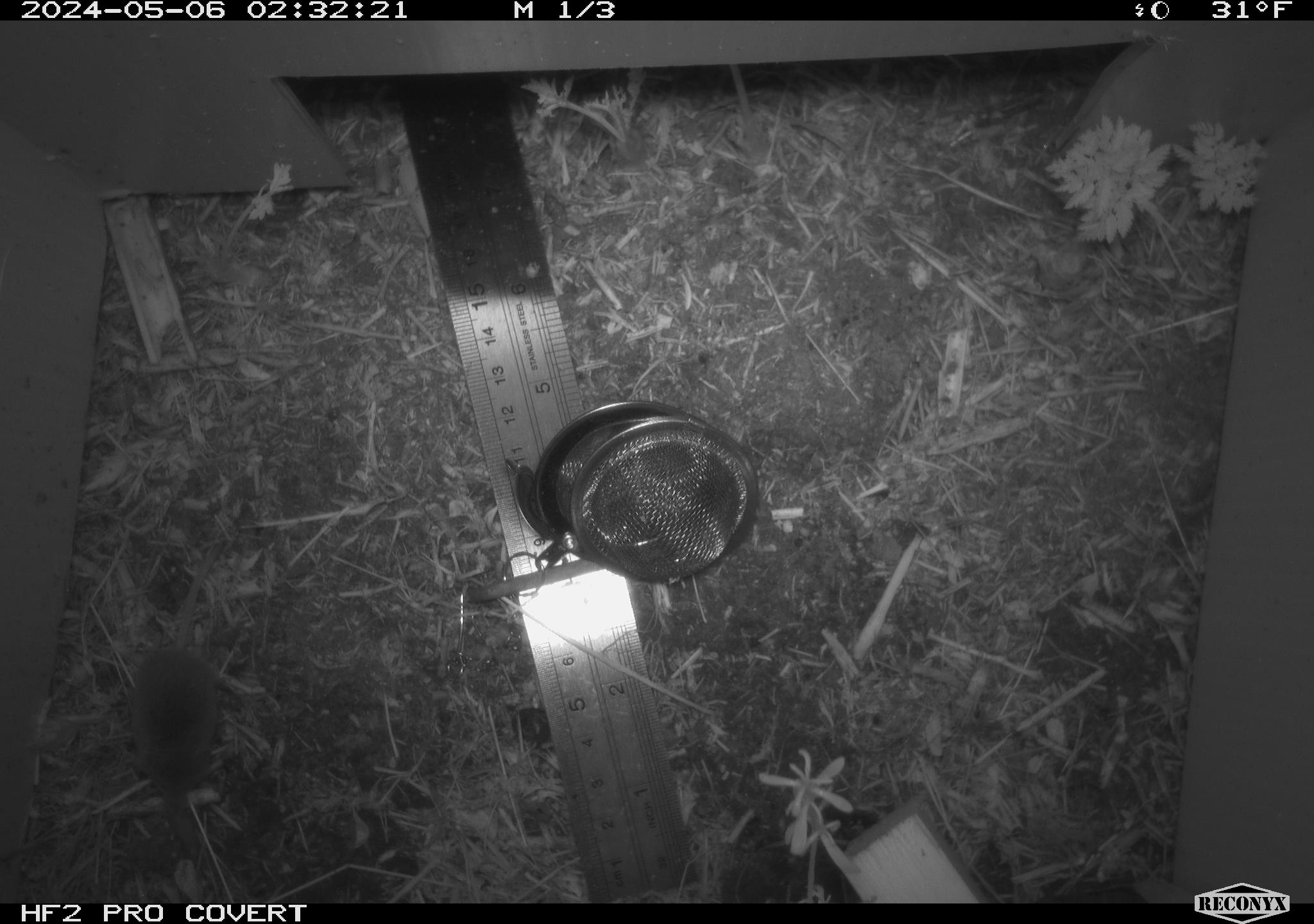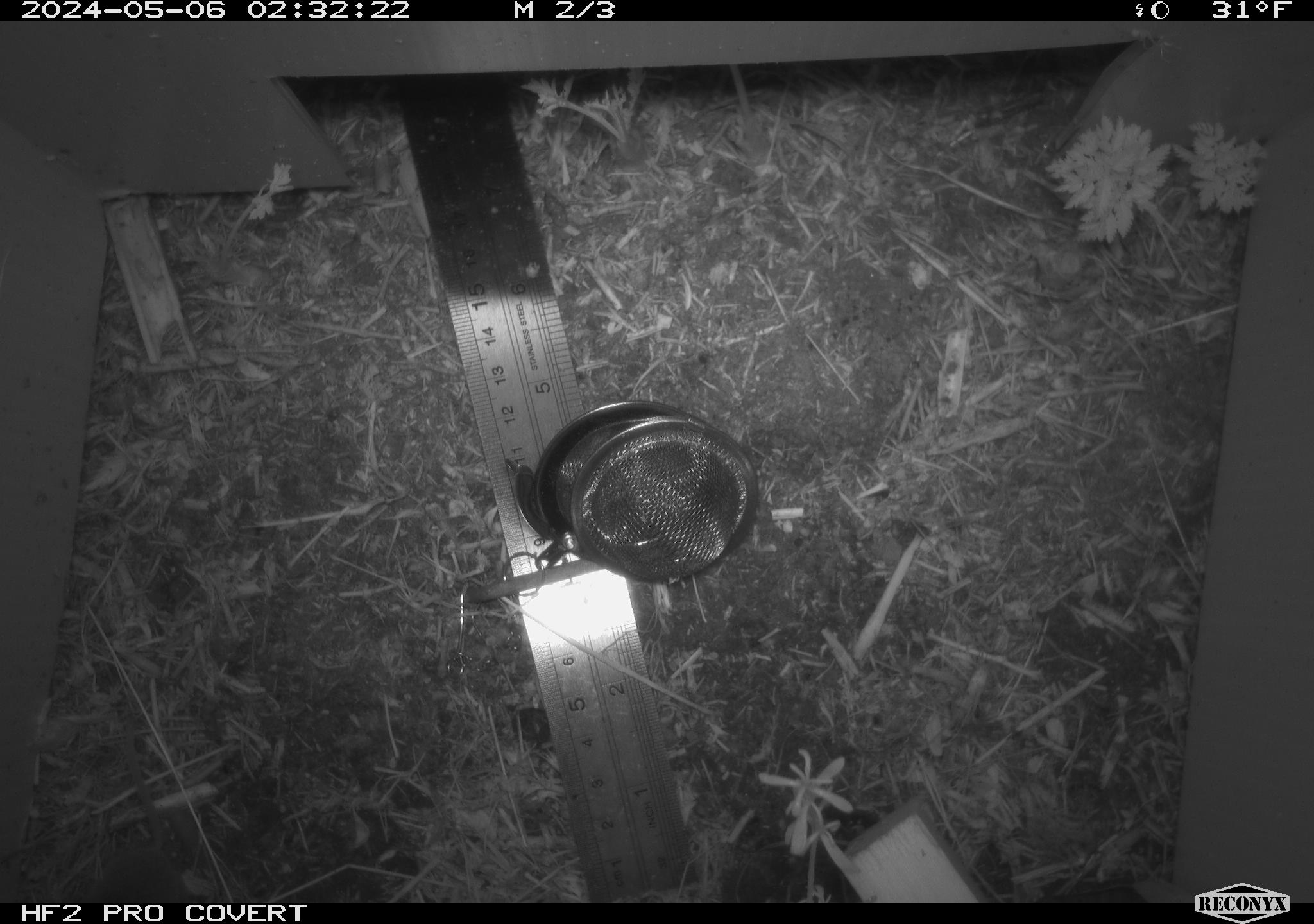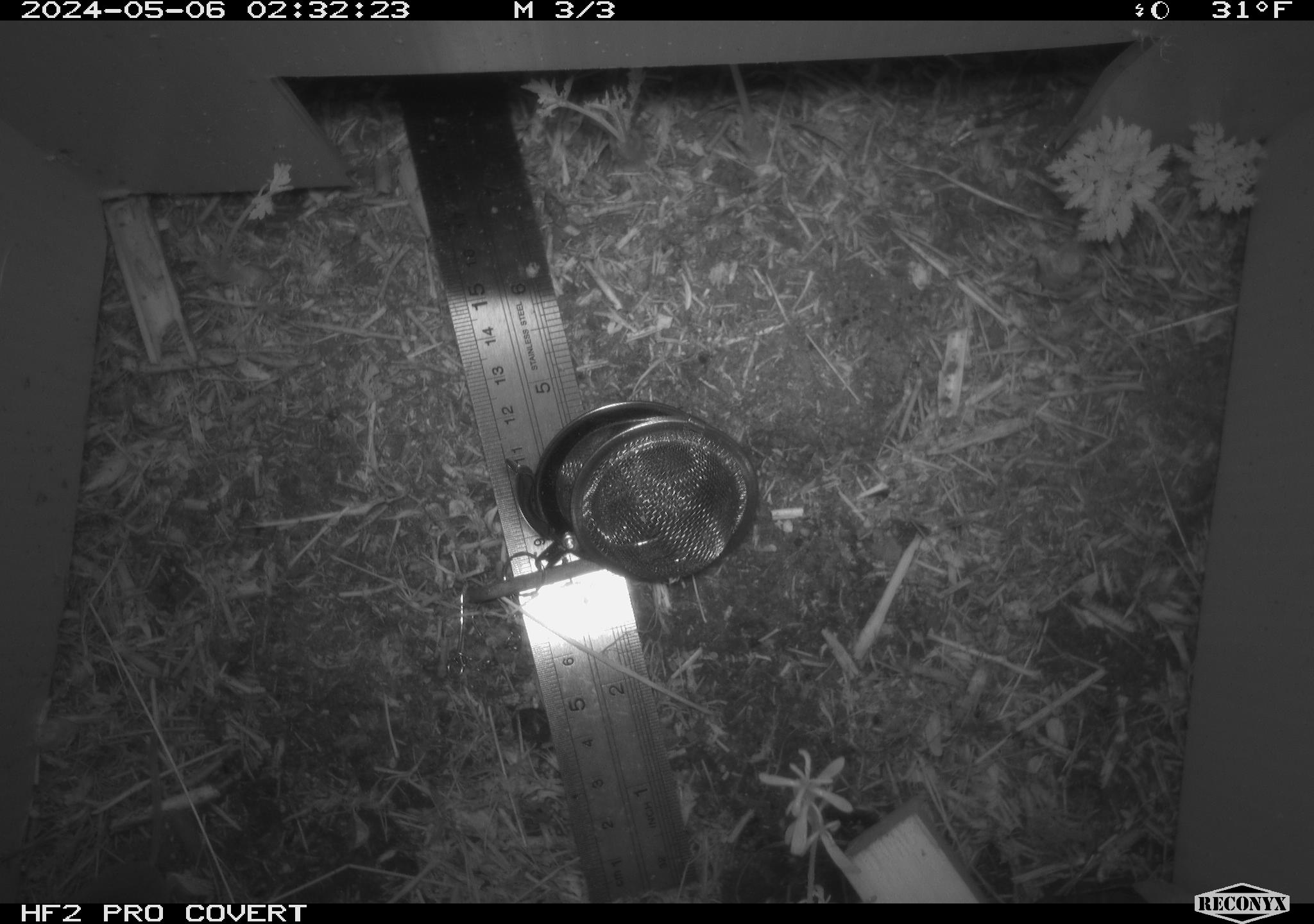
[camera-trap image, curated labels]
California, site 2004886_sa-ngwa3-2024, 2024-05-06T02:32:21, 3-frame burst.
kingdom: Animalia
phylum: Chordata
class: Mammalia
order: Eulipotyphla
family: Soricidae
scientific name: Soricidae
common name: shrews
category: soricidae family